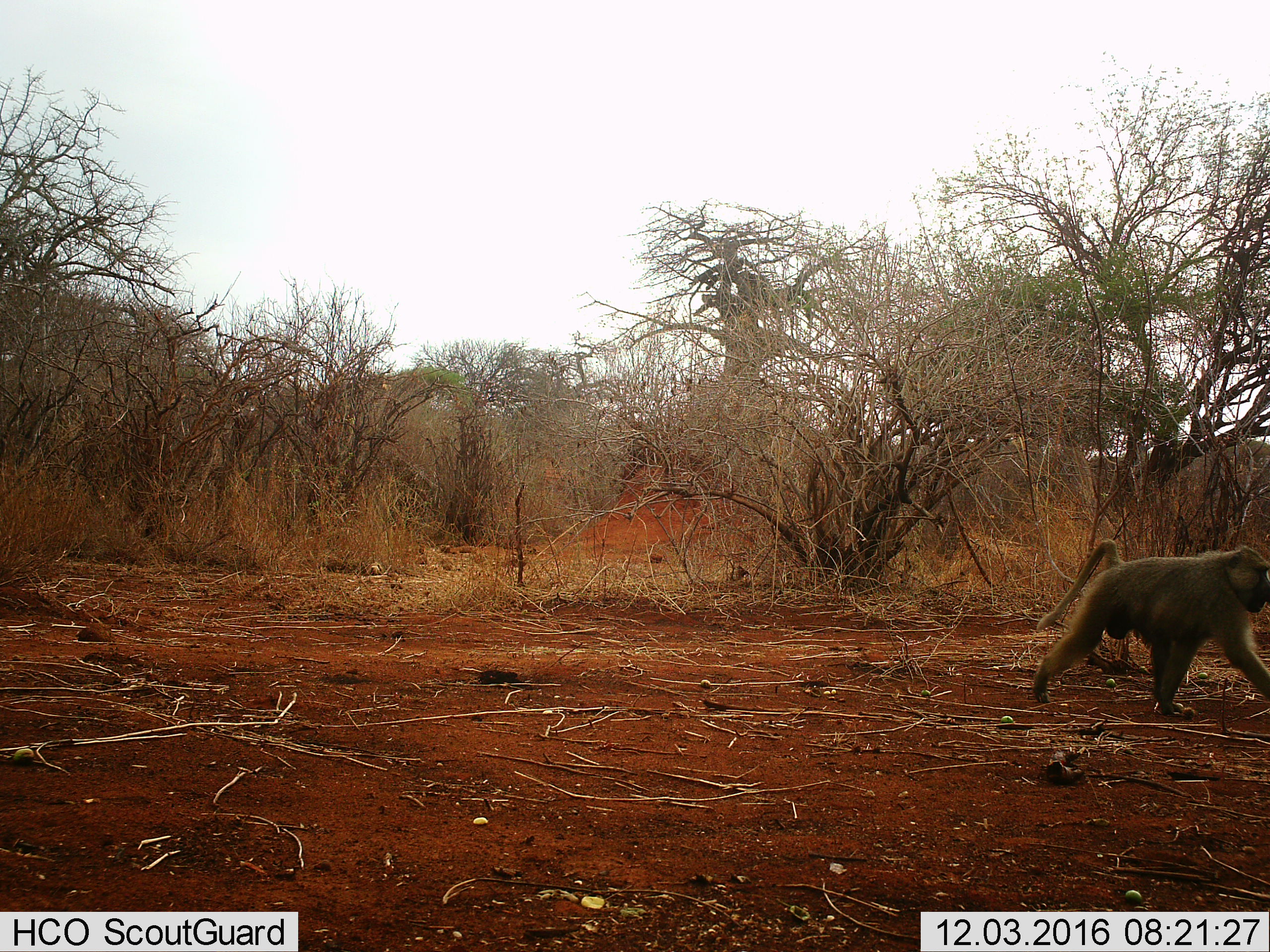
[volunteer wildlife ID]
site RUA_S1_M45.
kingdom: Animalia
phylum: Chordata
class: Mammalia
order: Primates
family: Cercopithecidae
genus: Papio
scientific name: Papio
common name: baboon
Baboon (Papio), count 1. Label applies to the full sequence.